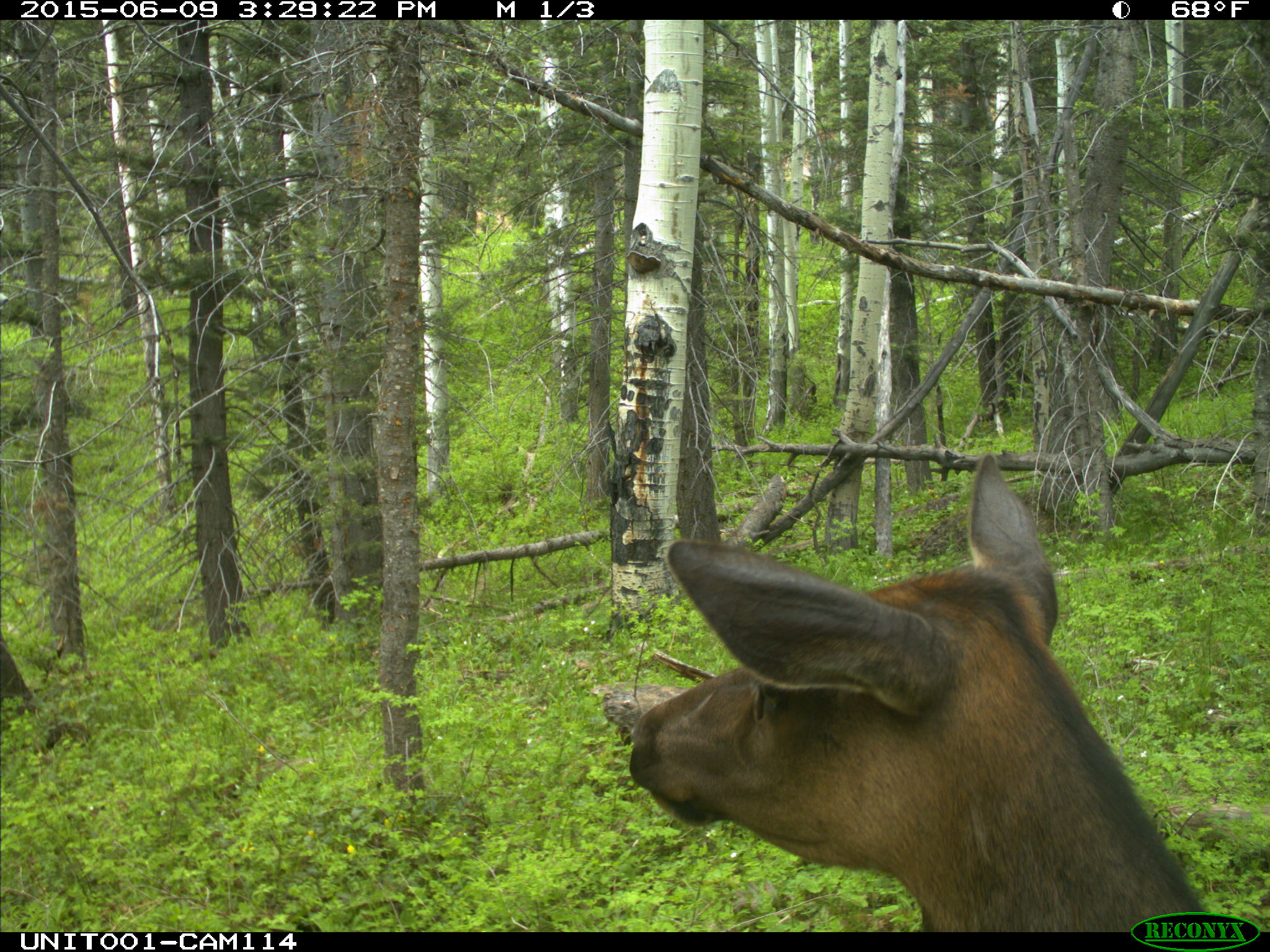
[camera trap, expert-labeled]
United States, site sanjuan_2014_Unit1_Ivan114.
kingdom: Animalia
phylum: Chordata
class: Mammalia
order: Artiodactyla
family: Cervidae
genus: Cervus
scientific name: Cervus elaphus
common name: red deer